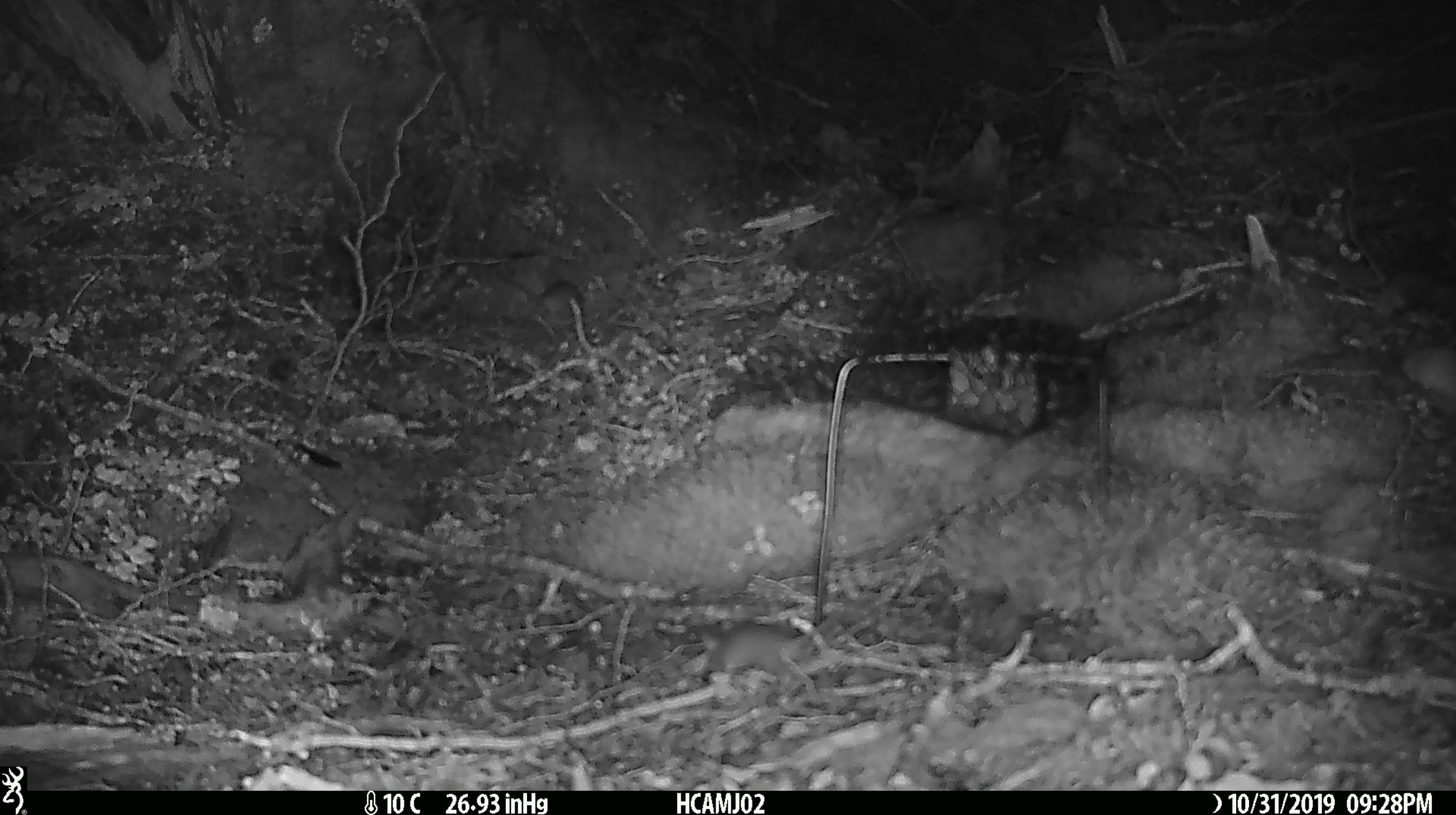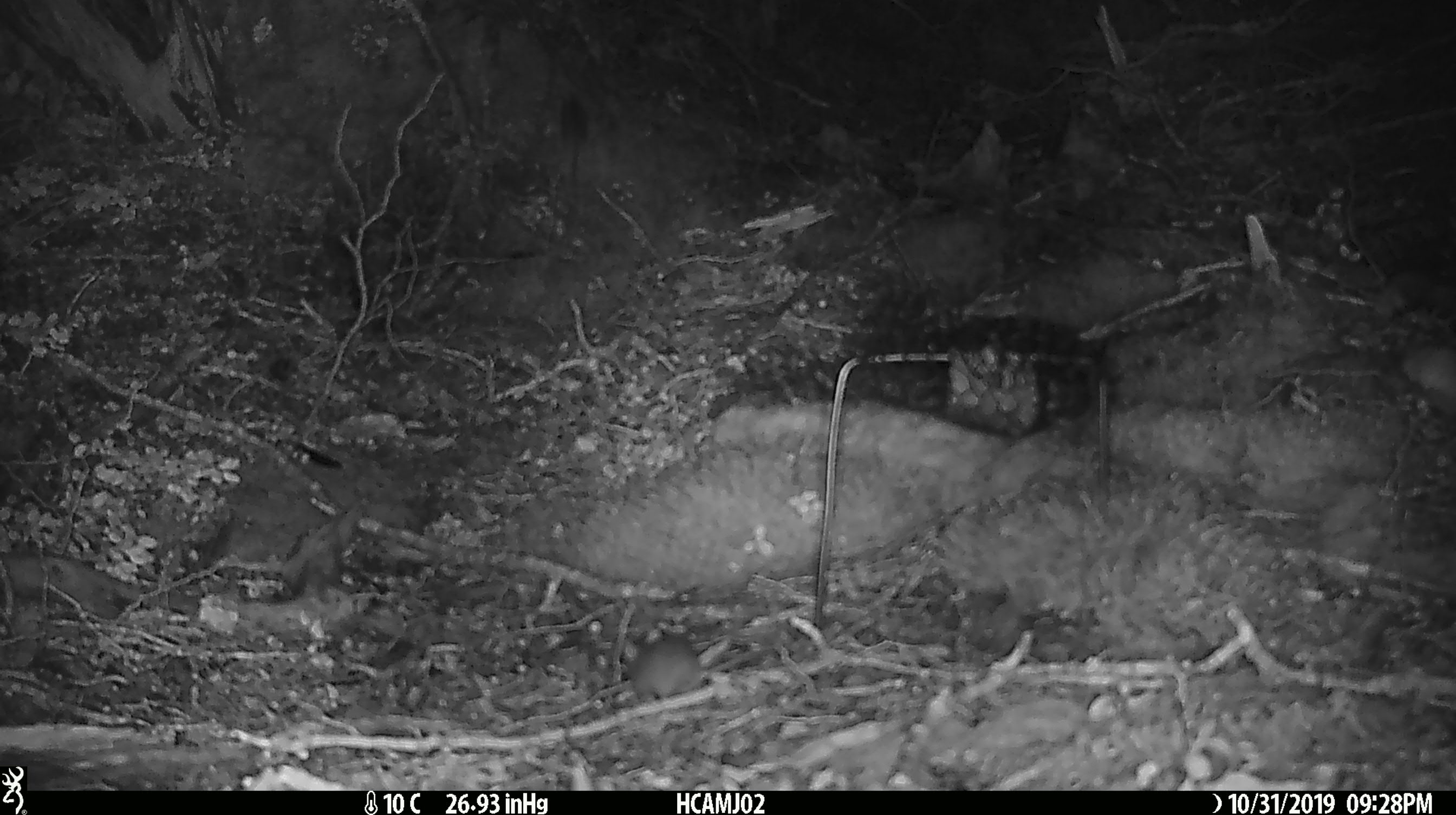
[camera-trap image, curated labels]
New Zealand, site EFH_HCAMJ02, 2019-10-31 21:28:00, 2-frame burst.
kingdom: Animalia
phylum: Chordata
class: Mammalia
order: Rodentia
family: Muridae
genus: Mus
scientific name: Mus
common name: mouse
Mouse (Mus).